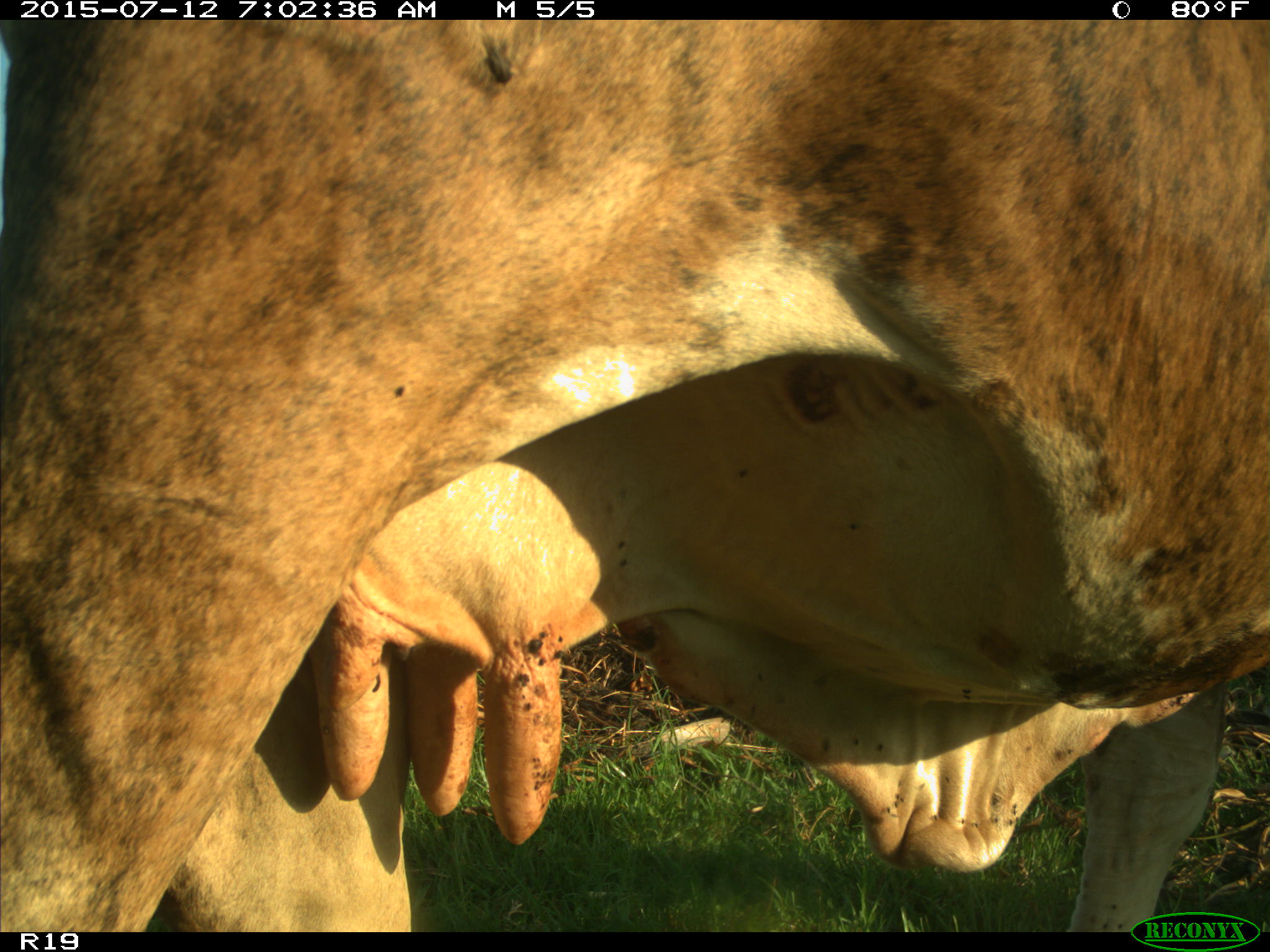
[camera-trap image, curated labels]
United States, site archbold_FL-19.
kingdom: Animalia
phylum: Chordata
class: Mammalia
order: Artiodactyla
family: Bovidae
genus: Bos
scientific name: Bos taurus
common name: domestic cow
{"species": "Bos taurus (domestic cow)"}